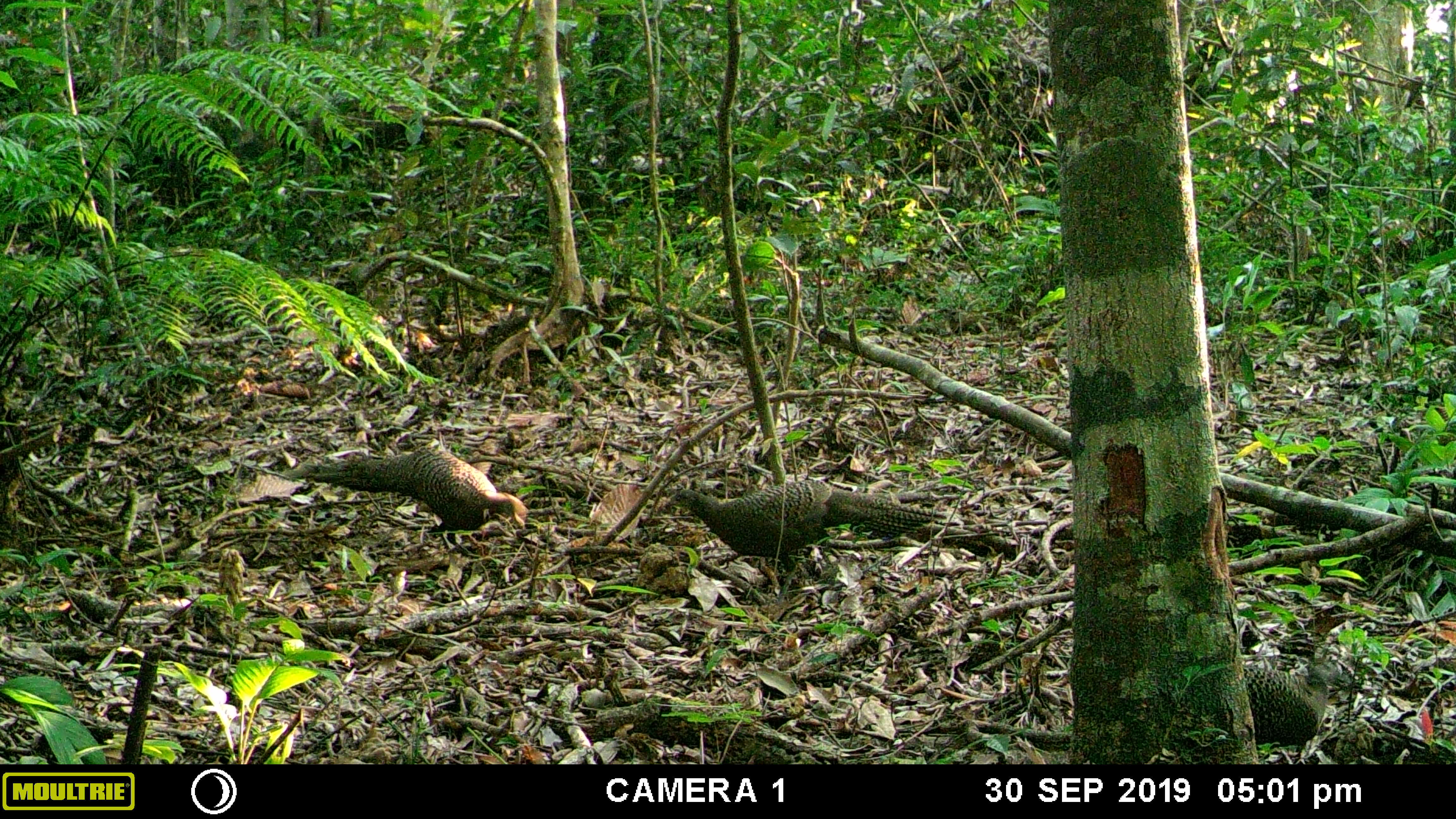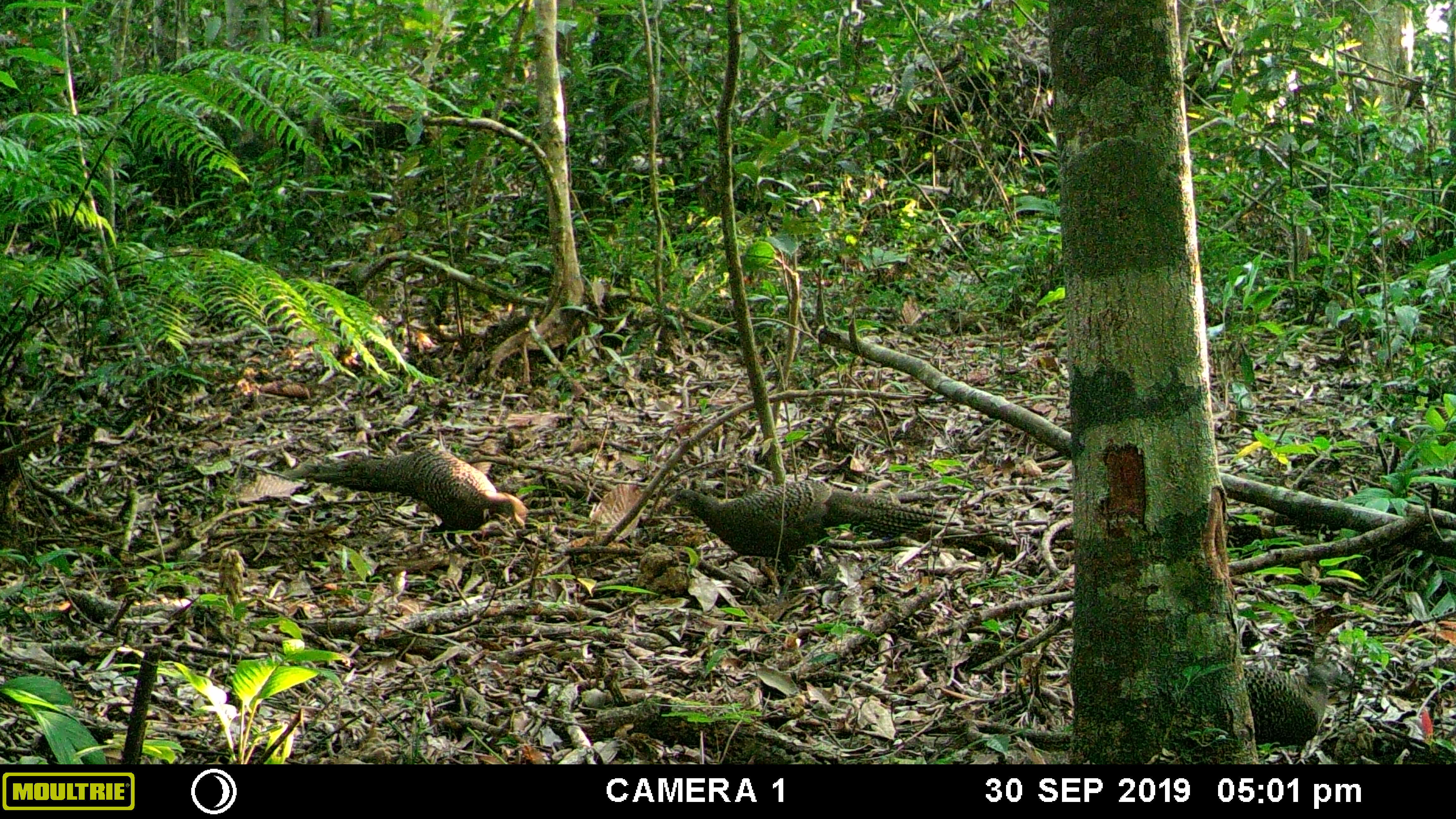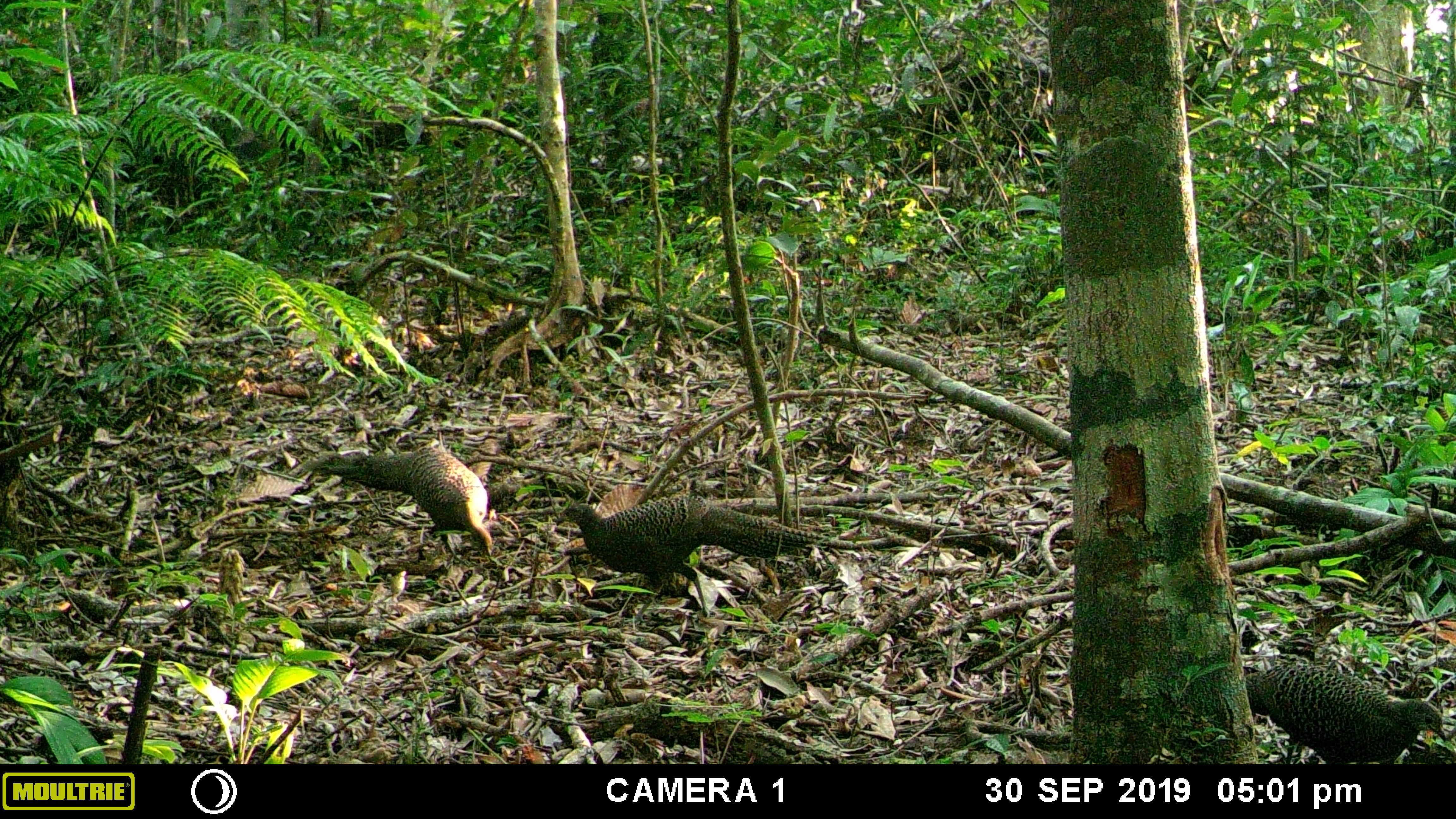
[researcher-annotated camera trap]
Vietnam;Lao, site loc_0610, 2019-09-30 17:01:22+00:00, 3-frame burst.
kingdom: Animalia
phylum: Chordata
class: Aves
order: Galliformes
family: Phasianidae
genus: Polyplectron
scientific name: Polyplectron bicalcaratum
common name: gray peacock-pheasant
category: grey peacock pheasant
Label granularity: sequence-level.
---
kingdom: Animalia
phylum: Chordata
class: Mammalia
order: Rodentia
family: Sciuridae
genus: Dremomys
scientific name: Dremomys rufigenis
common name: red-cheeked squirrel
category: red cheeked squirrel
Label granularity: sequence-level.